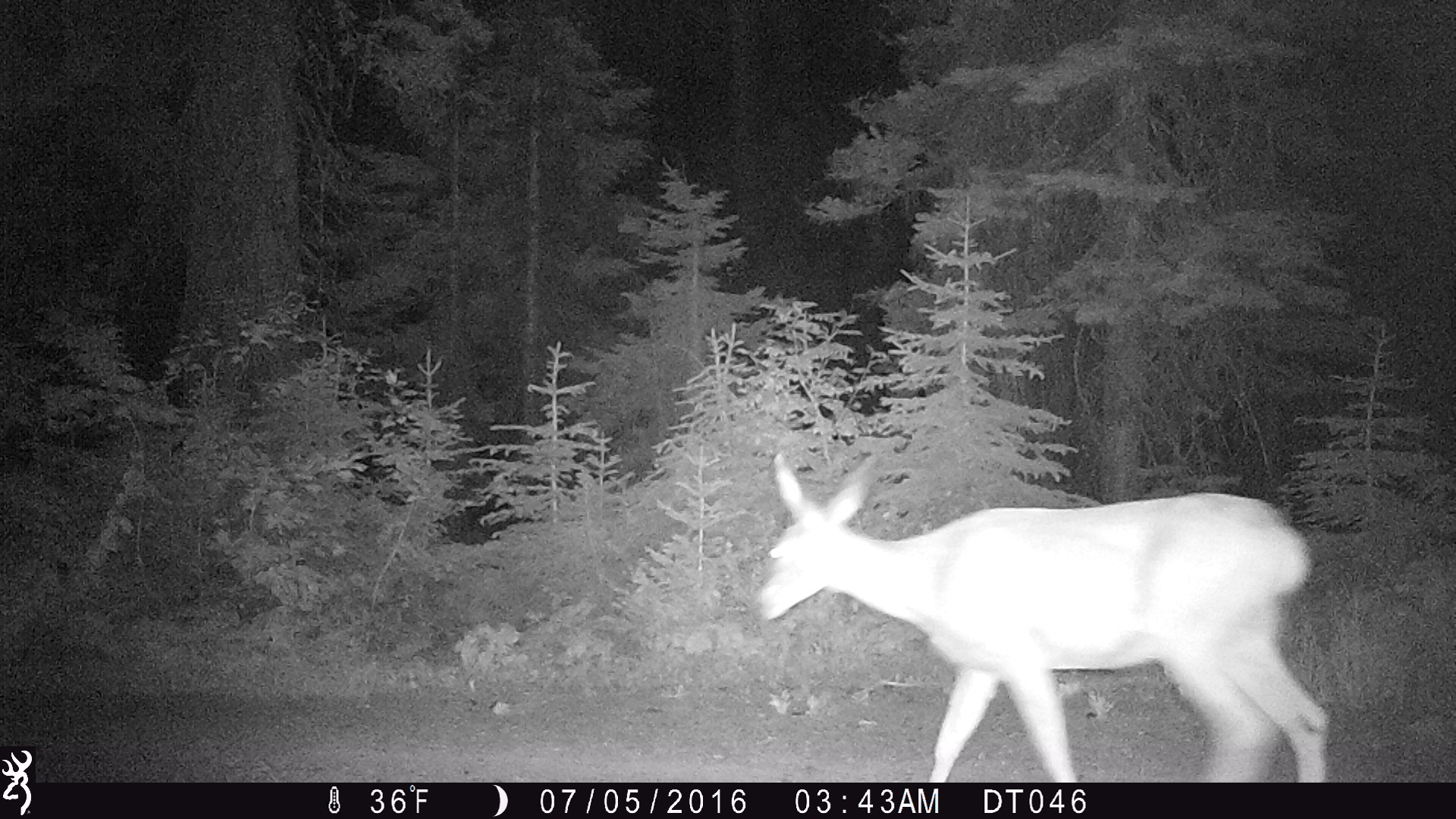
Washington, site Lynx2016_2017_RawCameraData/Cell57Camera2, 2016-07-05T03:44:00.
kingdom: Animalia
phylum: Chordata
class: Mammalia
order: Artiodactyla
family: Cervidae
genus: Odocoileus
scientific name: Odocoileus hemionus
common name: mule deer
Odocoileus hemionus (mule deer). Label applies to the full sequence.